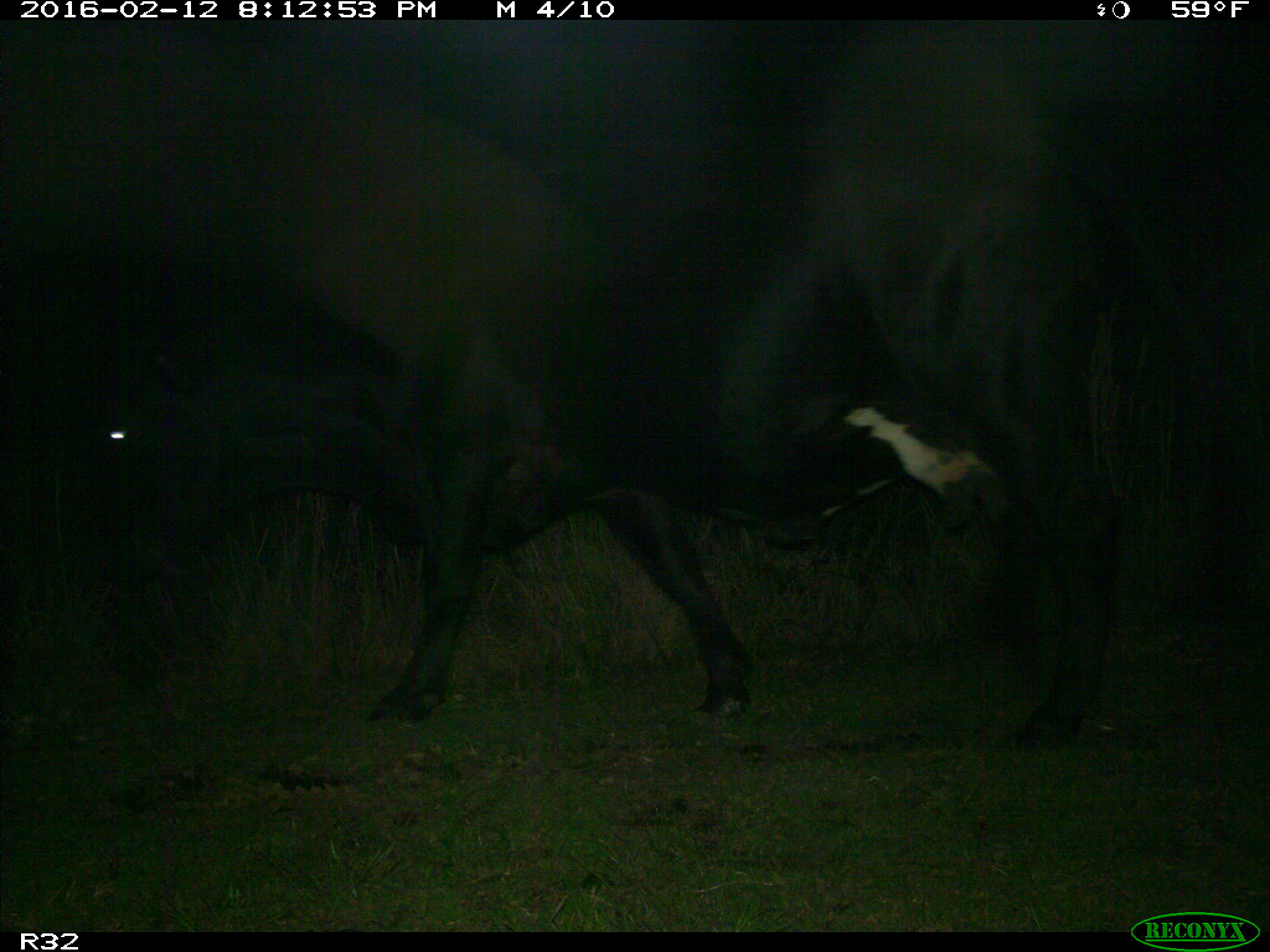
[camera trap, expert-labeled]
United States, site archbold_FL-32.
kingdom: Animalia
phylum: Chordata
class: Mammalia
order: Artiodactyla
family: Bovidae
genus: Bos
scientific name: Bos taurus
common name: domestic cow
Bos taurus (domestic cow).